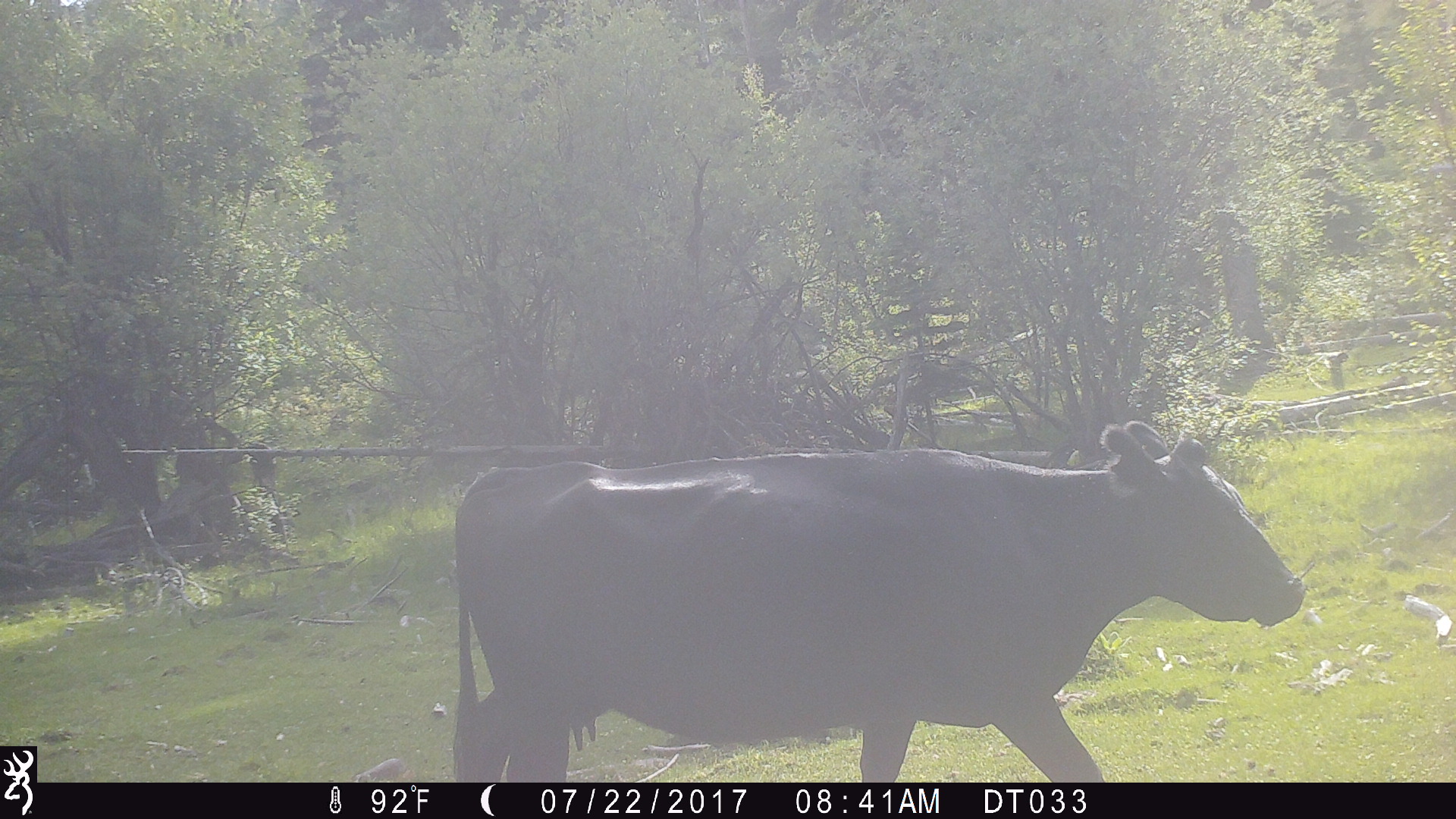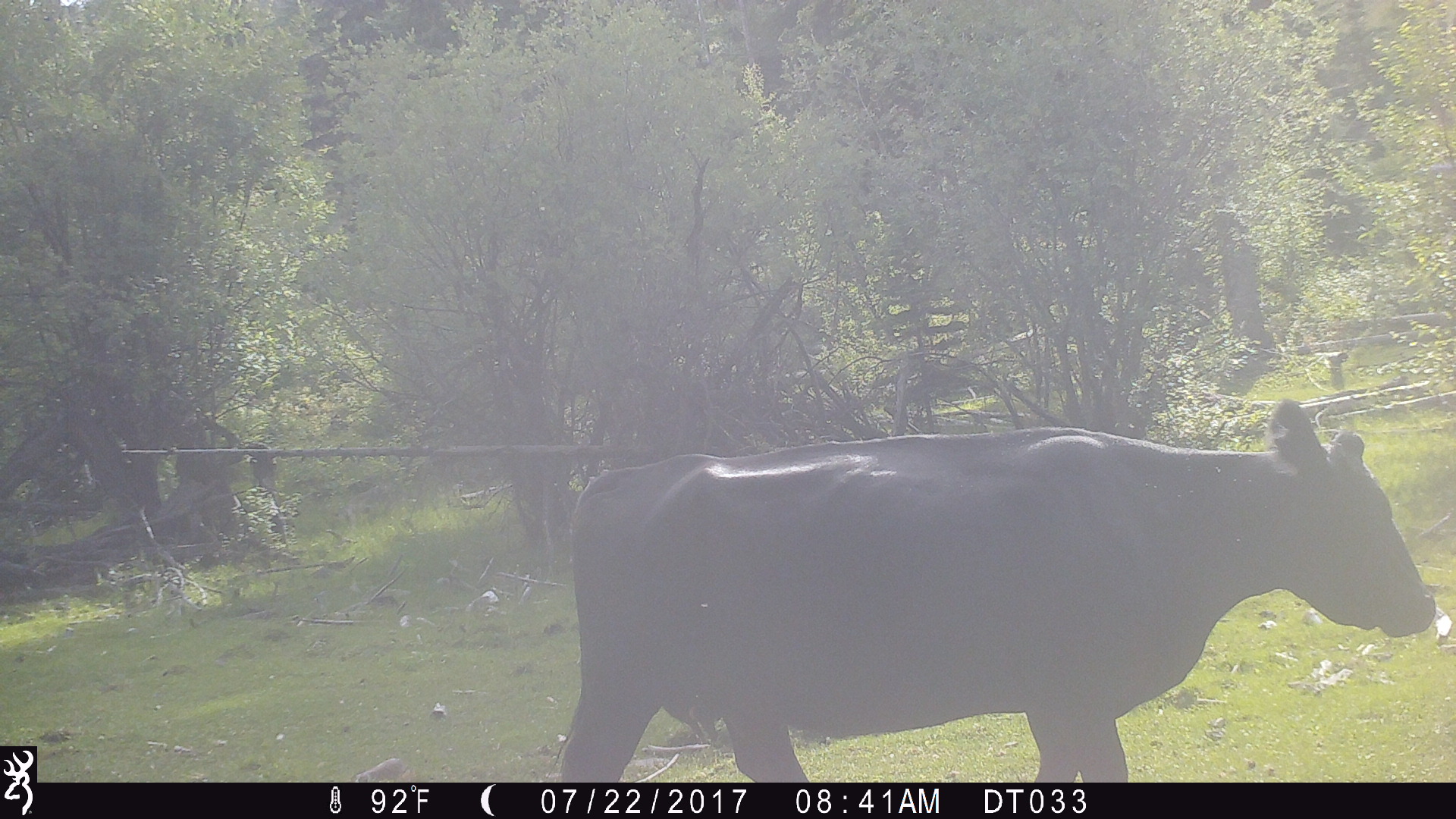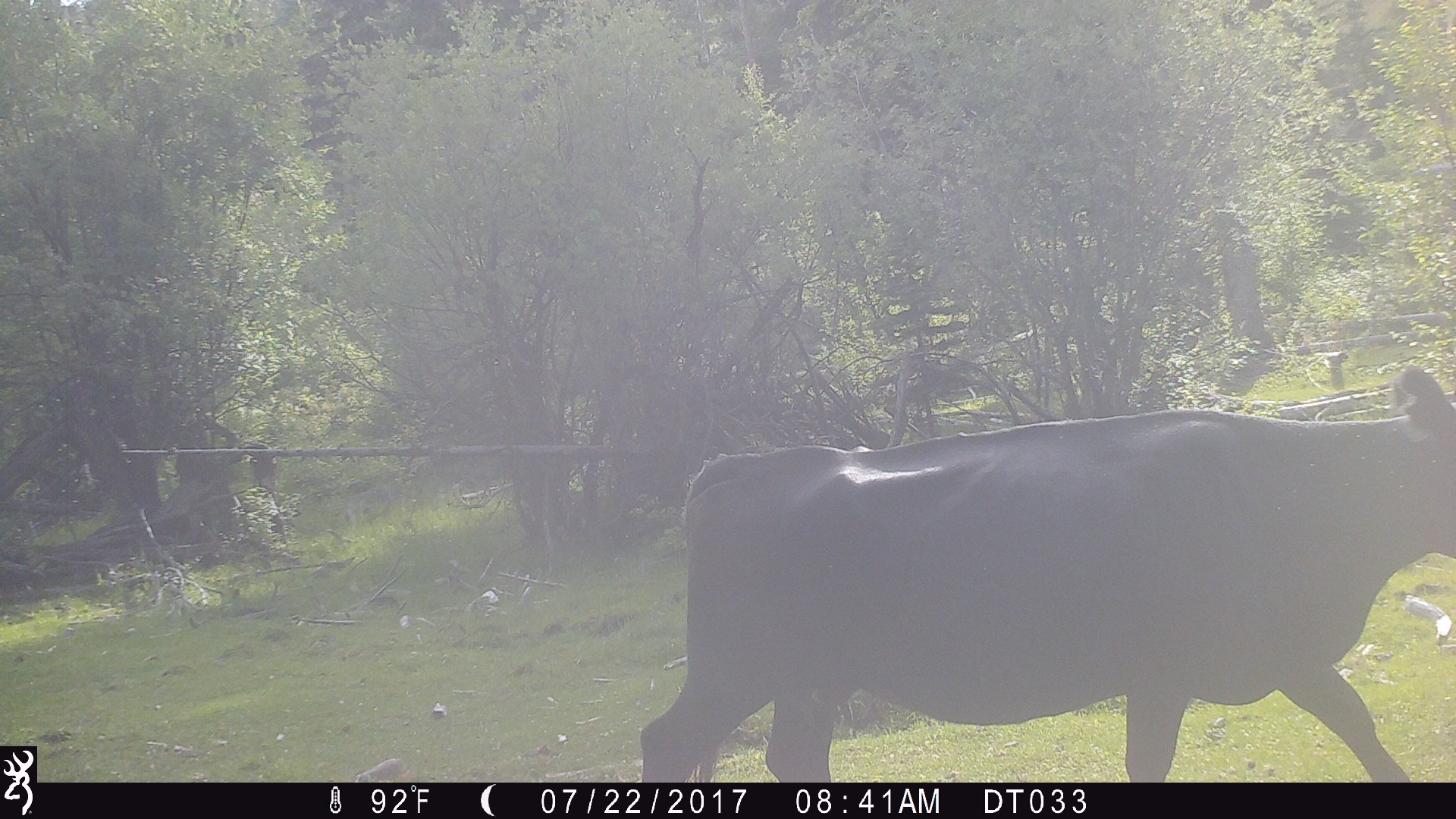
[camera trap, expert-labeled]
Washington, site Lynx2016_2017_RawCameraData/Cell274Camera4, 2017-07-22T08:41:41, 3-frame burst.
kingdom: Animalia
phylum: Chordata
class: Mammalia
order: Artiodactyla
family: Bovidae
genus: Bos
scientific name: Bos taurus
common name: domestic cattle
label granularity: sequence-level